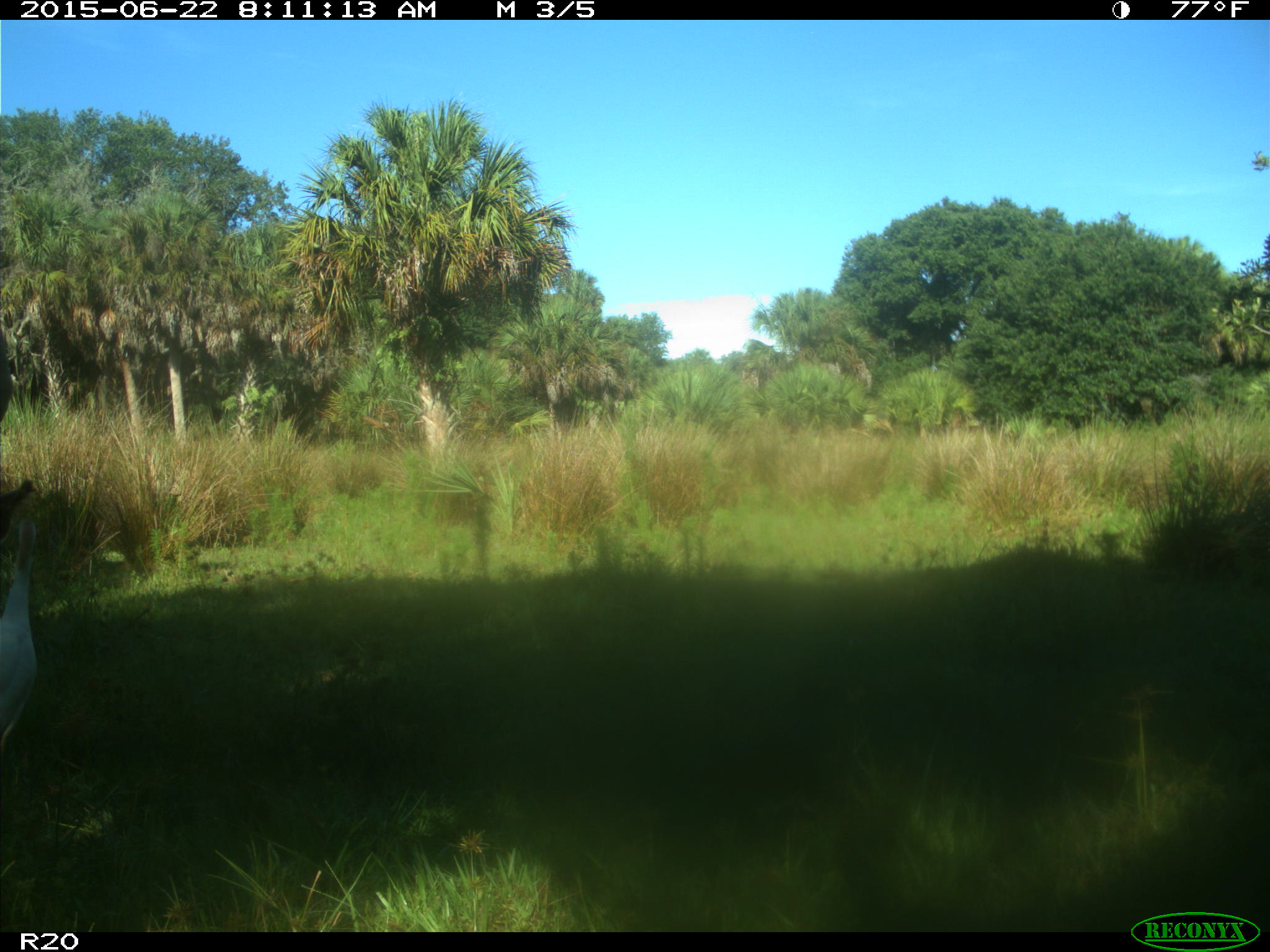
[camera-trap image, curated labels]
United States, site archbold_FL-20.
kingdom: Animalia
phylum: Chordata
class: Mammalia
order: Artiodactyla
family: Bovidae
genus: Bos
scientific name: Bos taurus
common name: domestic cow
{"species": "Bos taurus (domestic cow)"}